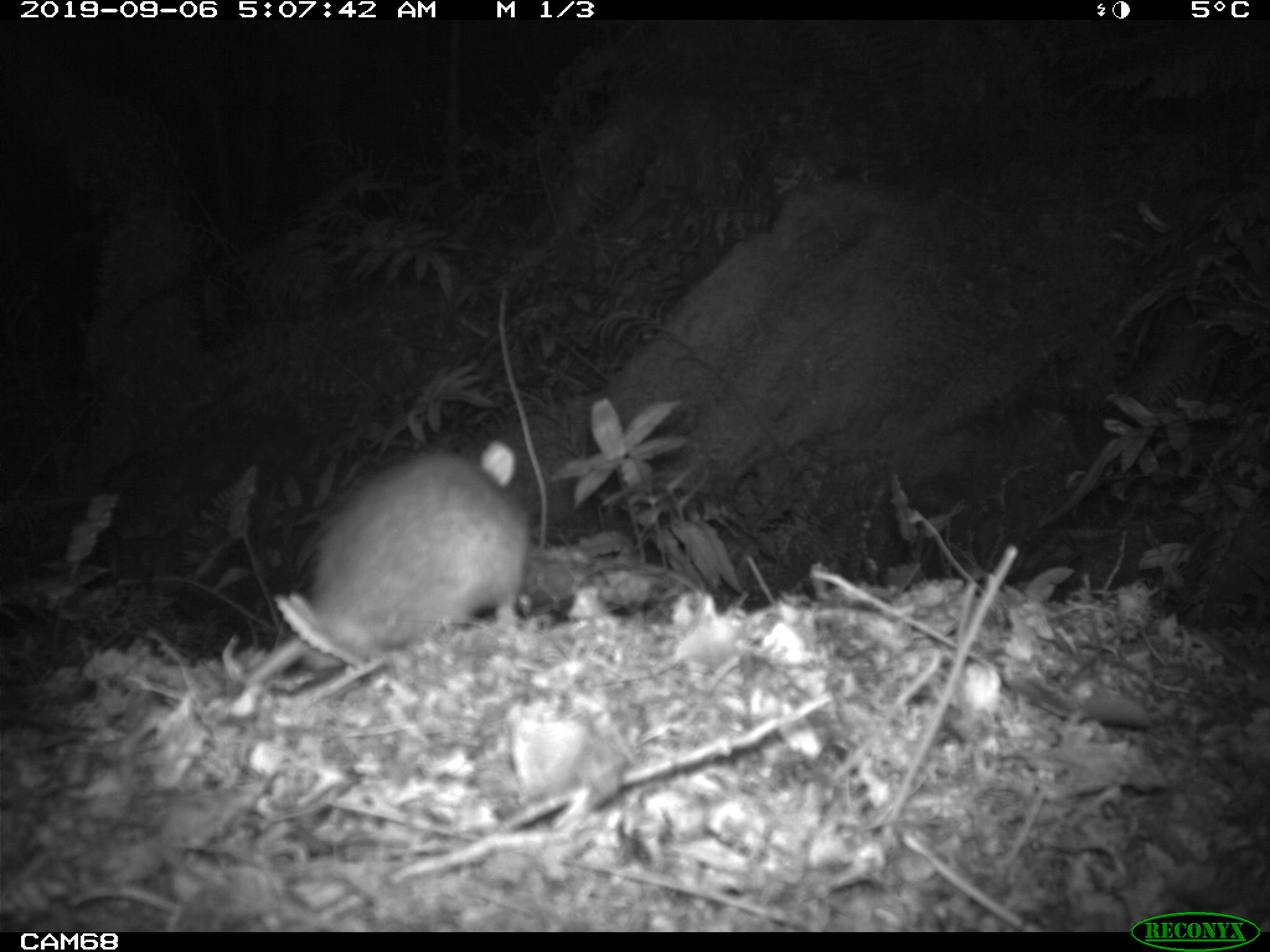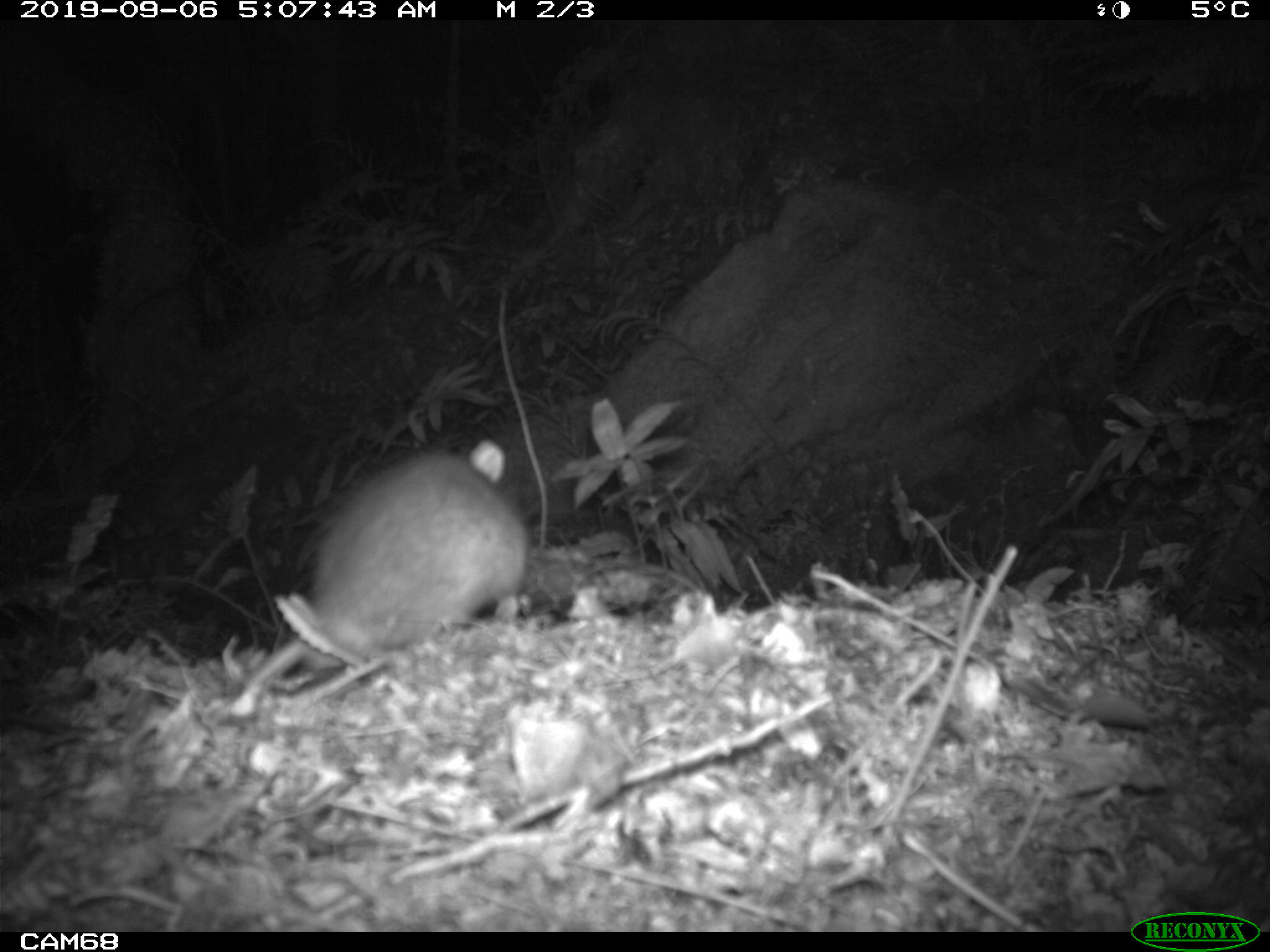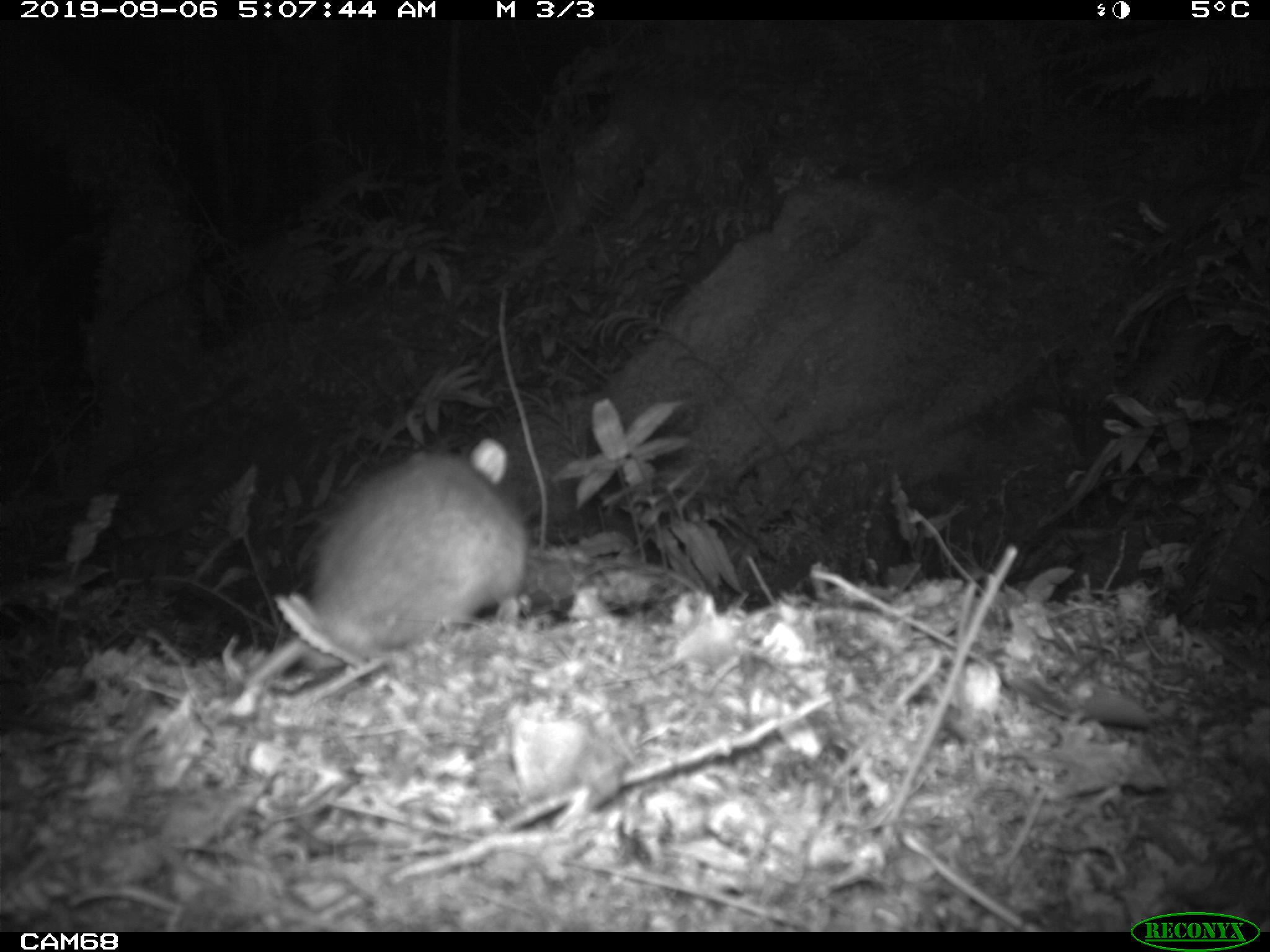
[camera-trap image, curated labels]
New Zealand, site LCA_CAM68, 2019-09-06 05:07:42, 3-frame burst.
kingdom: Animalia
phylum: Chordata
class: Mammalia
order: Rodentia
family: Muridae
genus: Rattus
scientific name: Rattus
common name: rat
Rat (Rattus).